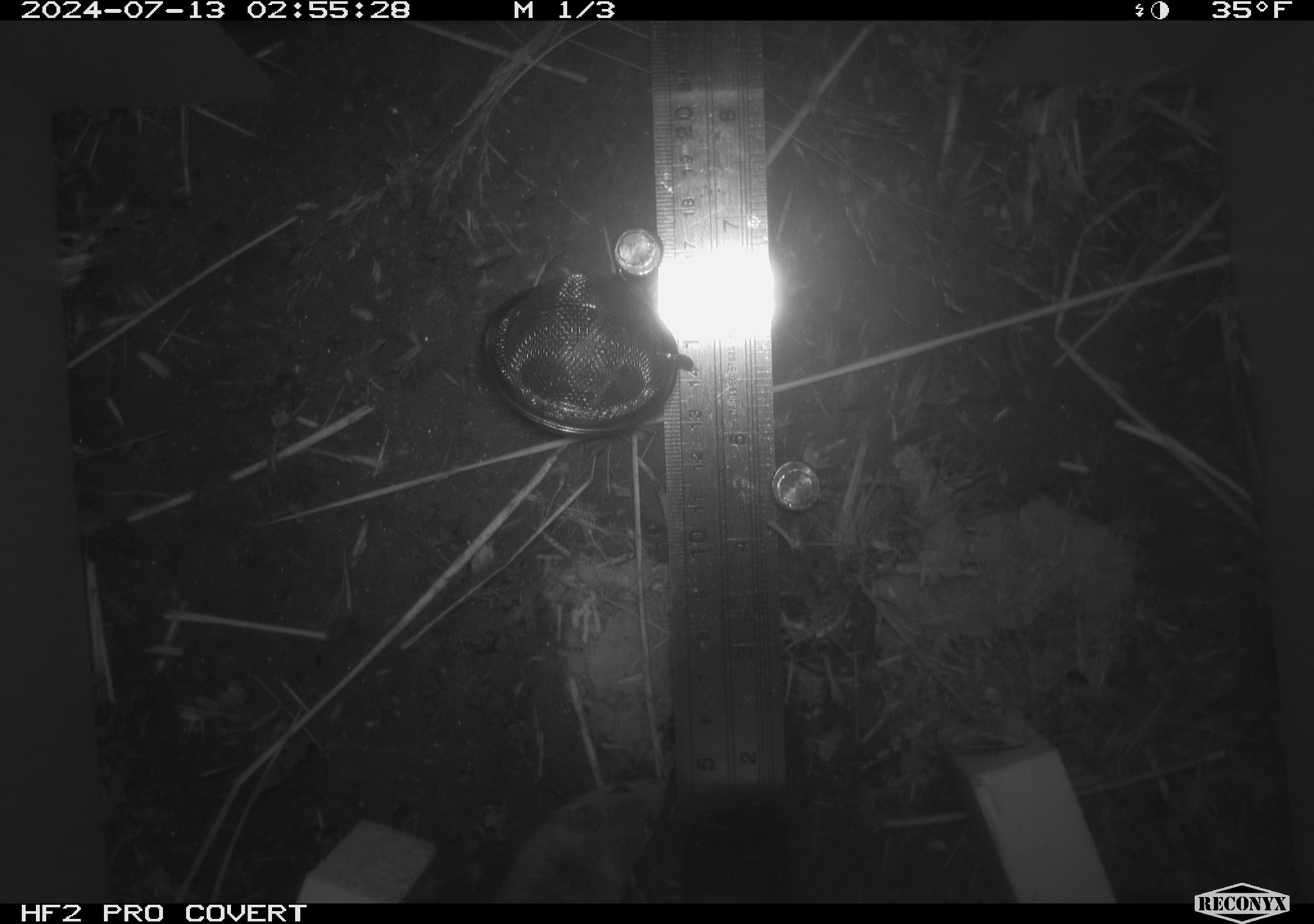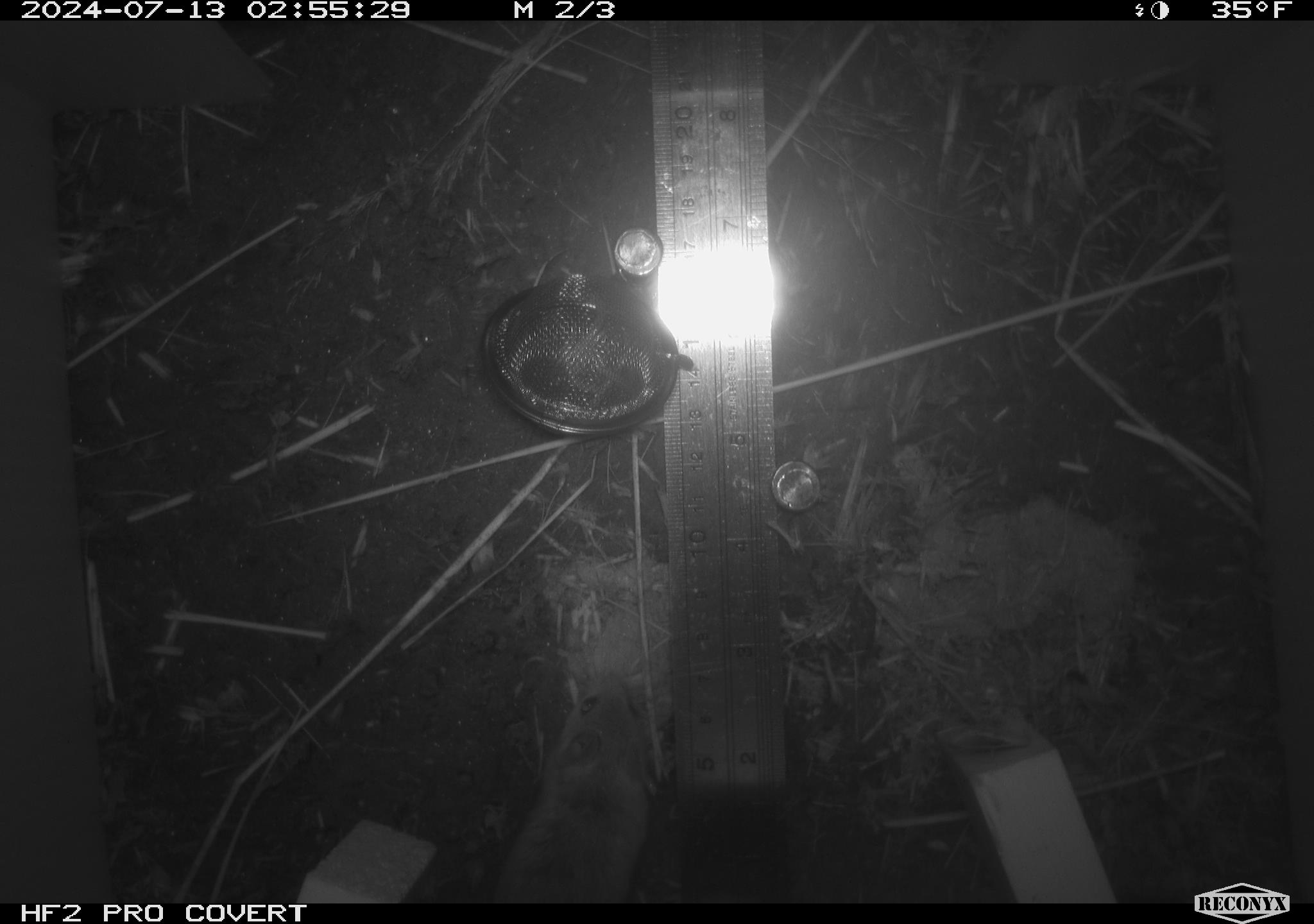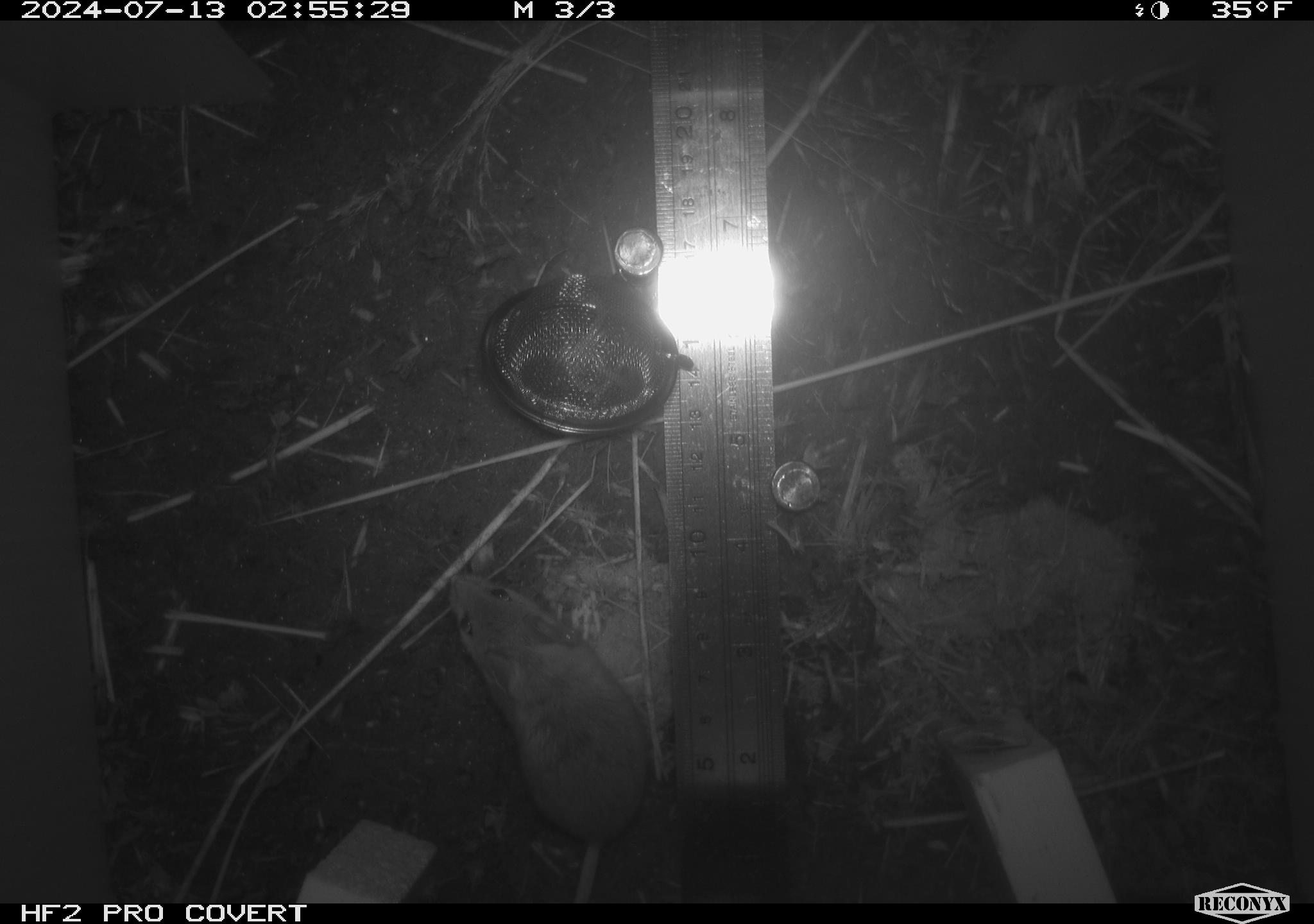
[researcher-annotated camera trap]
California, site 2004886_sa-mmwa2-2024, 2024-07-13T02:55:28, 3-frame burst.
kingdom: Animalia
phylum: Chordata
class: Mammalia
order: Rodentia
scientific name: Rodentia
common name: mouse species